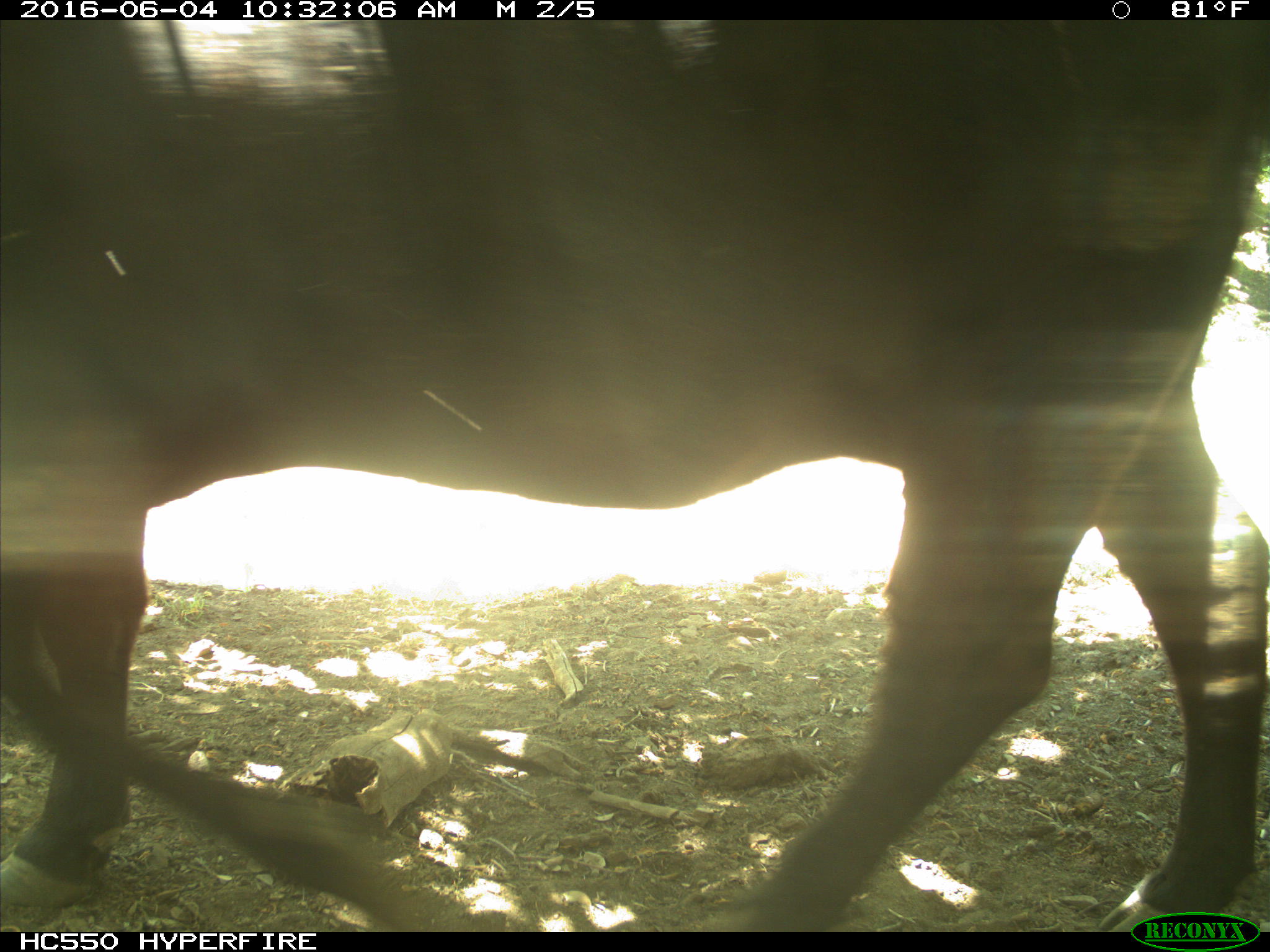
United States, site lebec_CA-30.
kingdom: Animalia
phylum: Chordata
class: Mammalia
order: Artiodactyla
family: Bovidae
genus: Bos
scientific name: Bos taurus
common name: domestic cow